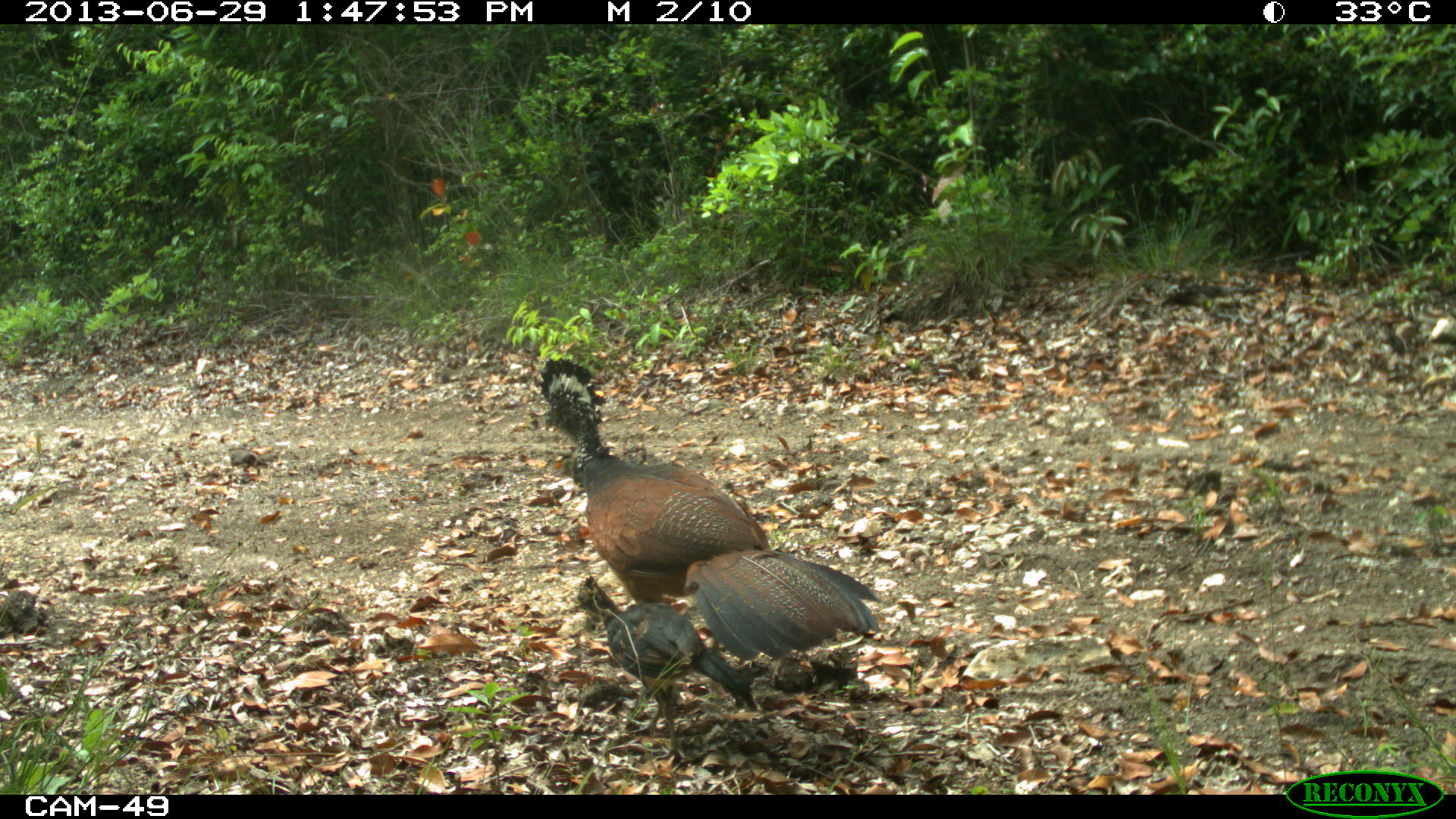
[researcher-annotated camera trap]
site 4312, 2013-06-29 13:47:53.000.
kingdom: Animalia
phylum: Chordata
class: Aves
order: Galliformes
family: Cracidae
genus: Crax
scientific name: Crax rubra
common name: great curassow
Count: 2.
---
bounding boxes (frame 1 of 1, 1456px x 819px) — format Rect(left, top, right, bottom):
crax rubra: Rect(537, 356, 881, 660); Rect(571, 574, 757, 760)